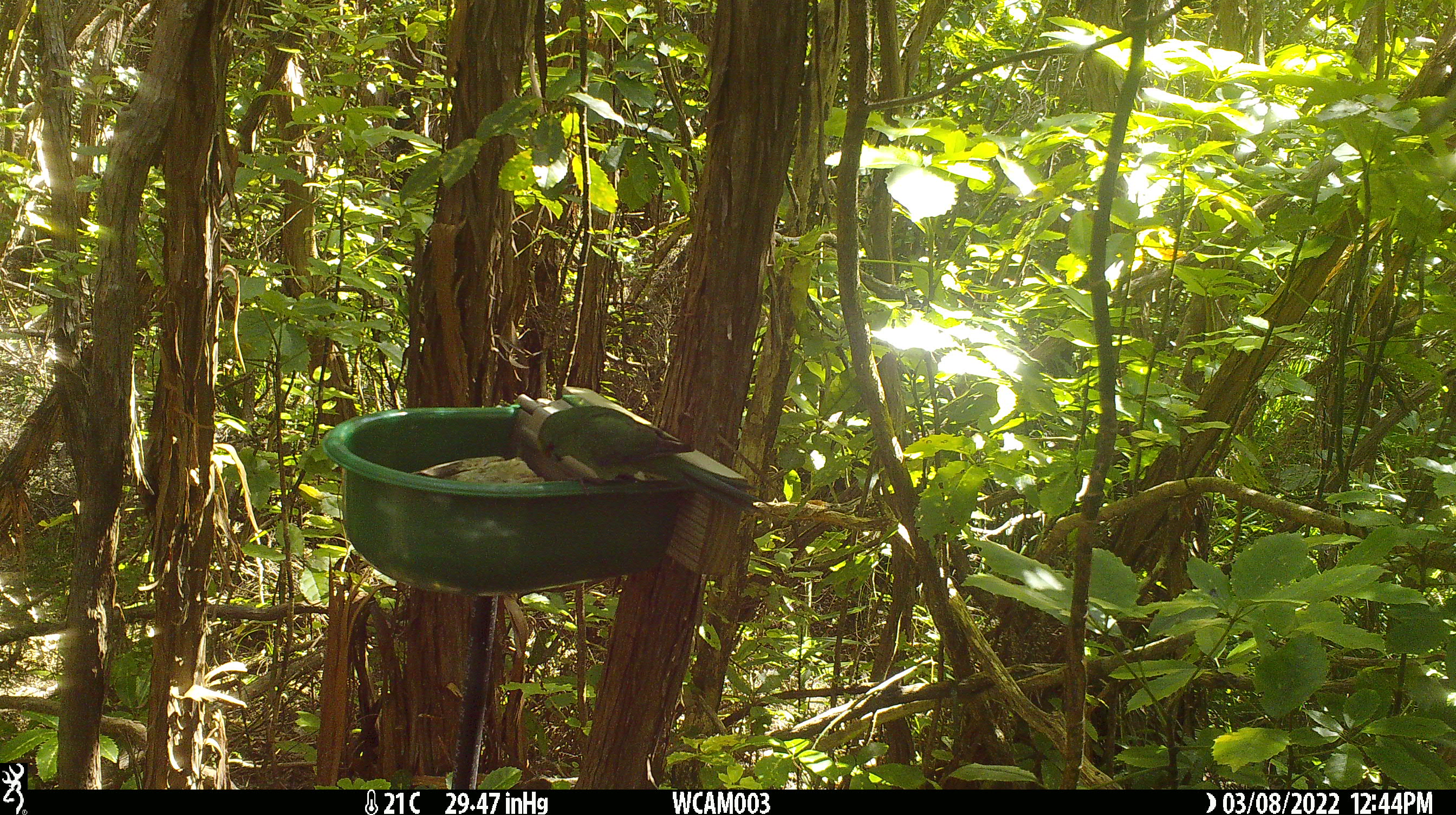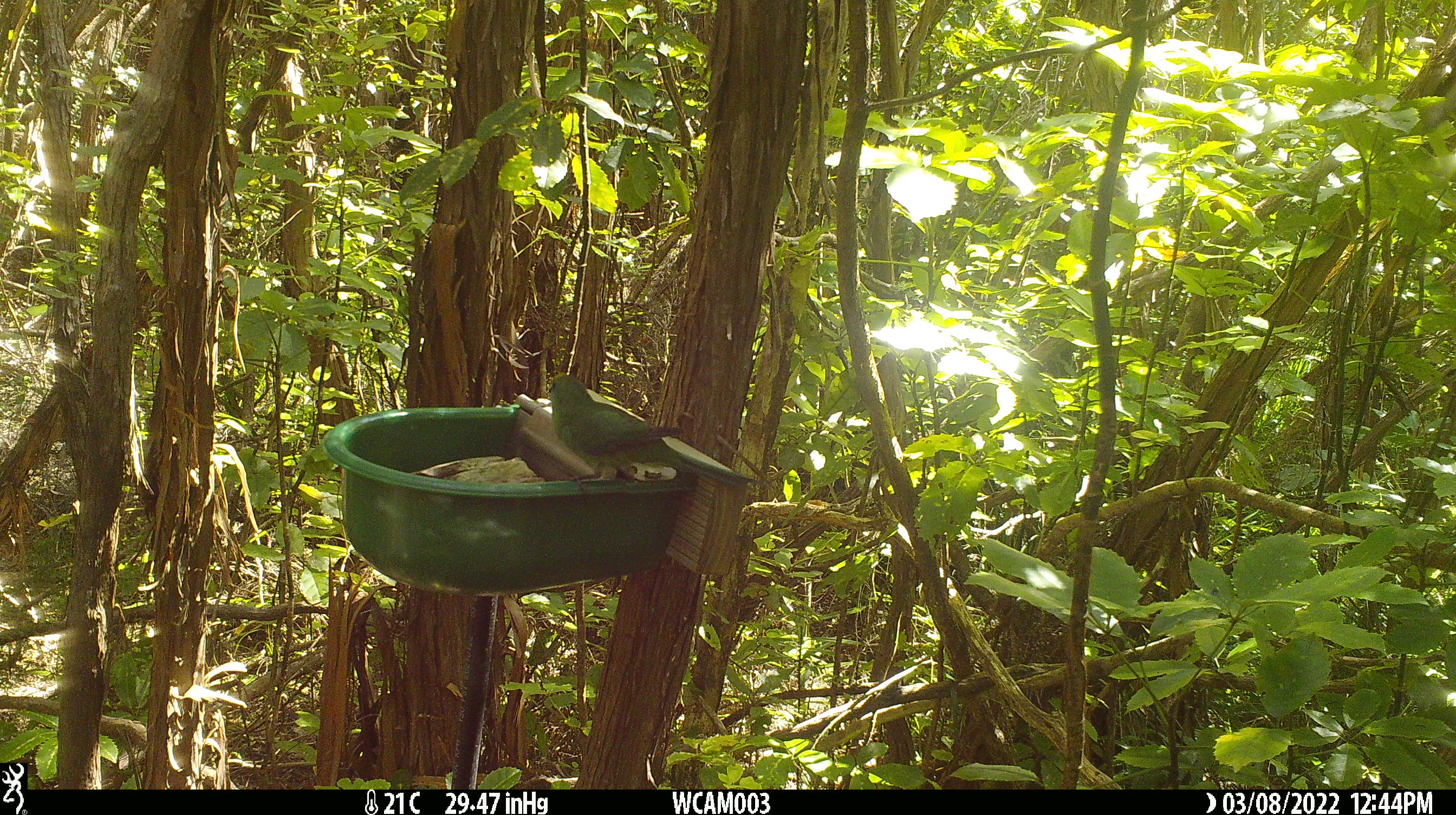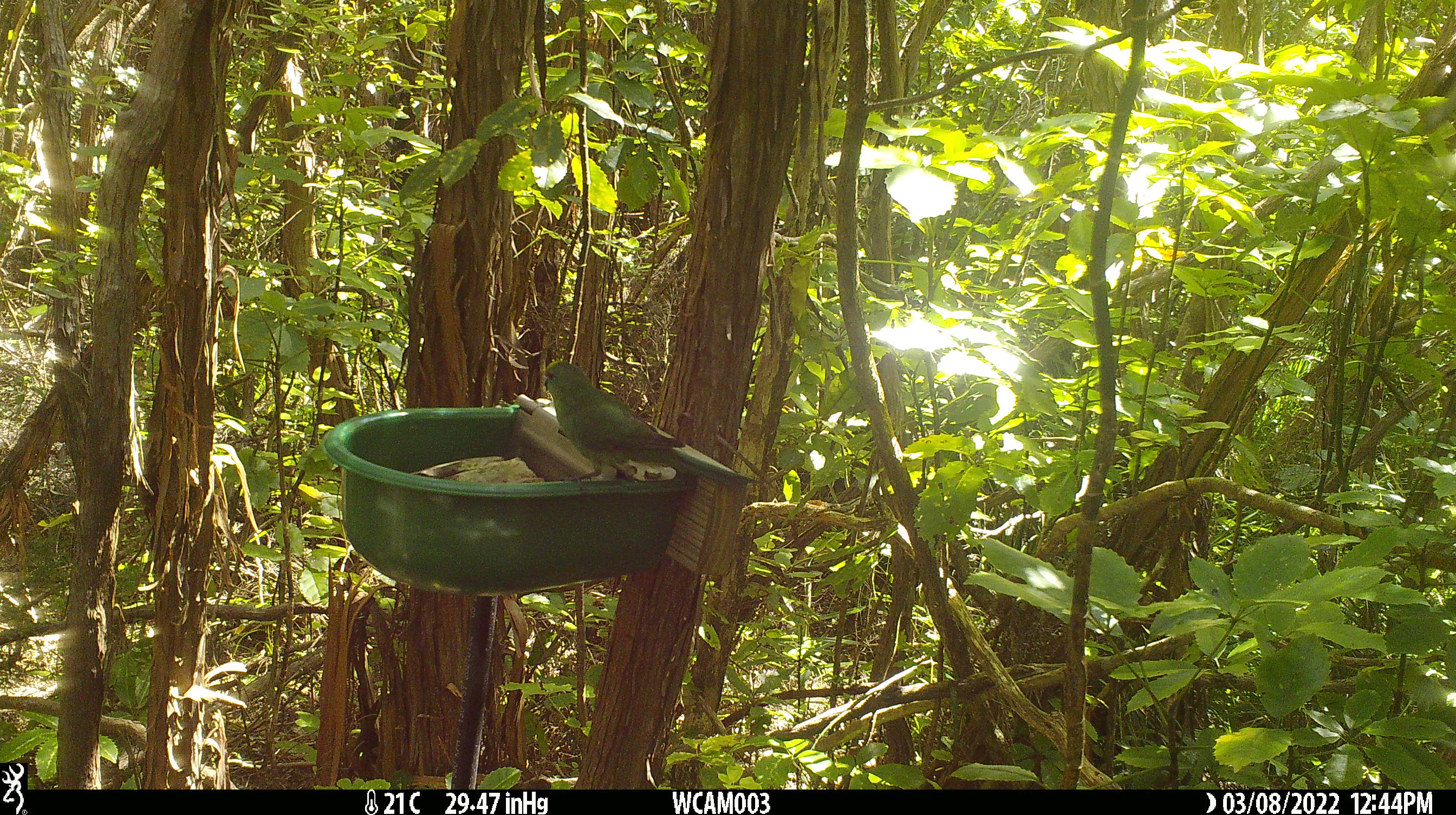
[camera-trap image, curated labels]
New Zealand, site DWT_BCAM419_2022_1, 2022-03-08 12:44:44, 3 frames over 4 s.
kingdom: Animalia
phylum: Chordata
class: Aves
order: Psittaciformes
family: Psittaculidae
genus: Cyanoramphus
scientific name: Cyanoramphus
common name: parakeet